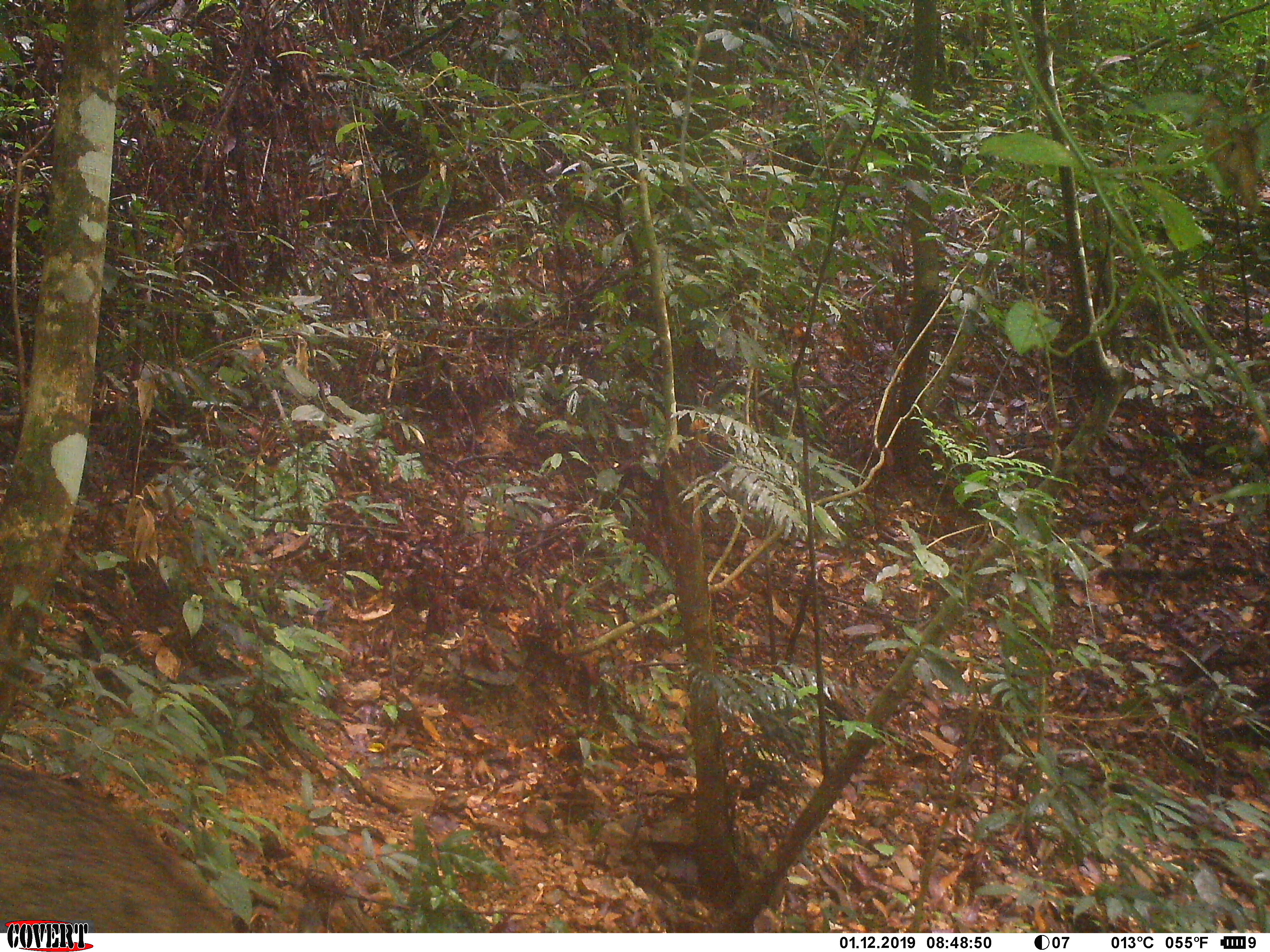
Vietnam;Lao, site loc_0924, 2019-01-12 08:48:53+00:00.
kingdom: Animalia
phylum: Chordata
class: Mammalia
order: Artiodactyla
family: Suidae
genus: Sus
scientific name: Sus scrofa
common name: eurasian wild pig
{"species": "eurasian wild pig (Sus scrofa)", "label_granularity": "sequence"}